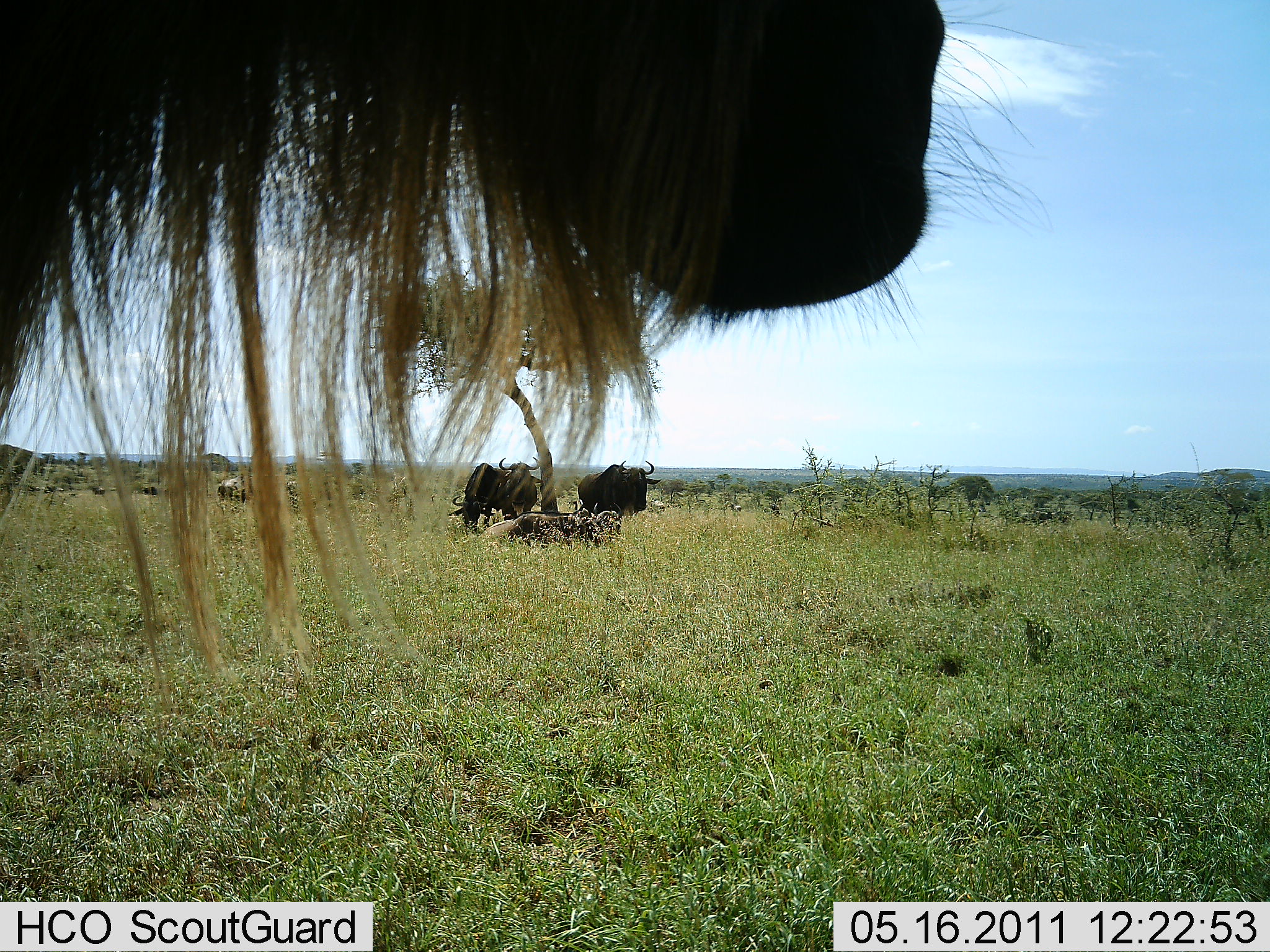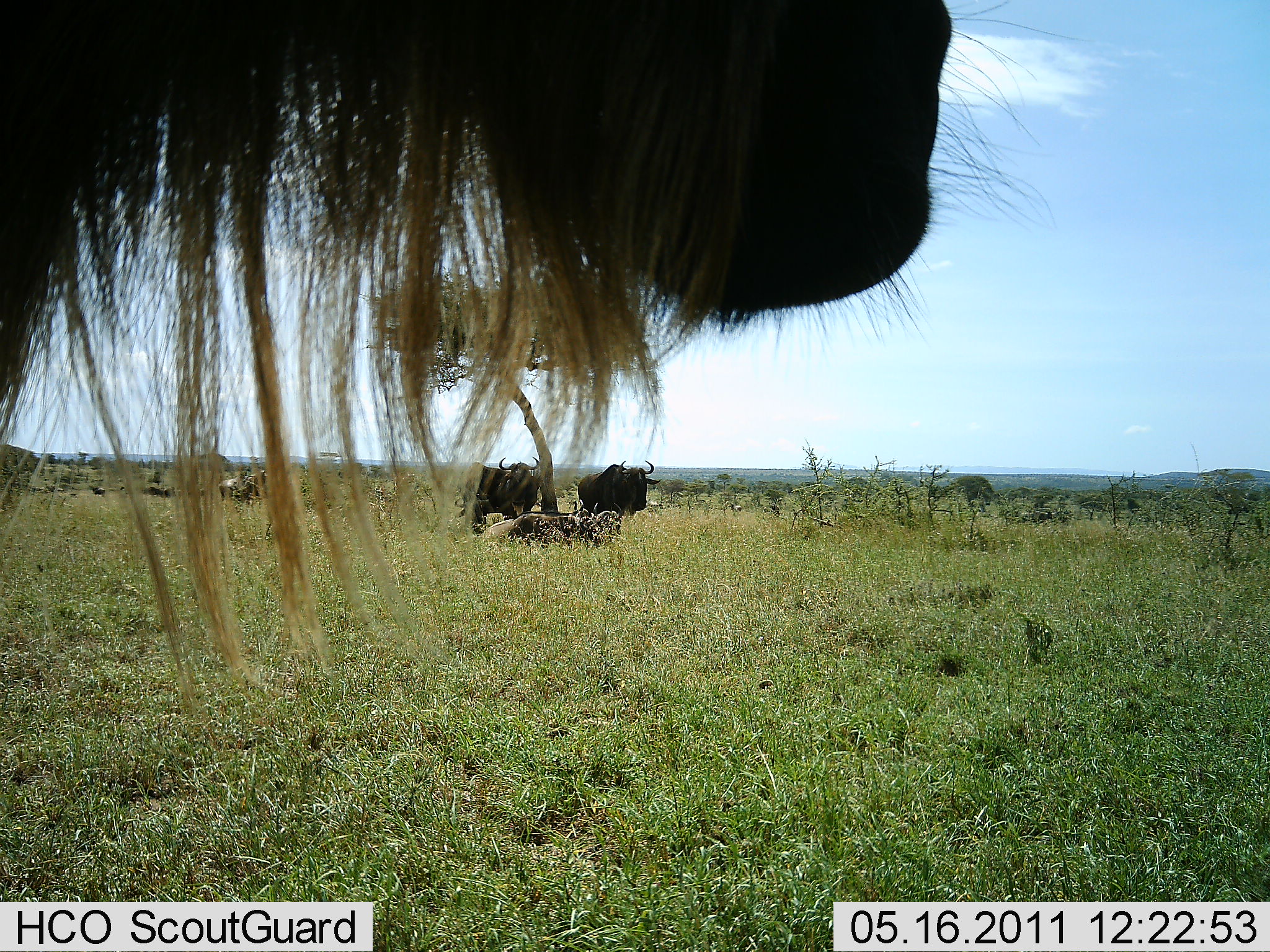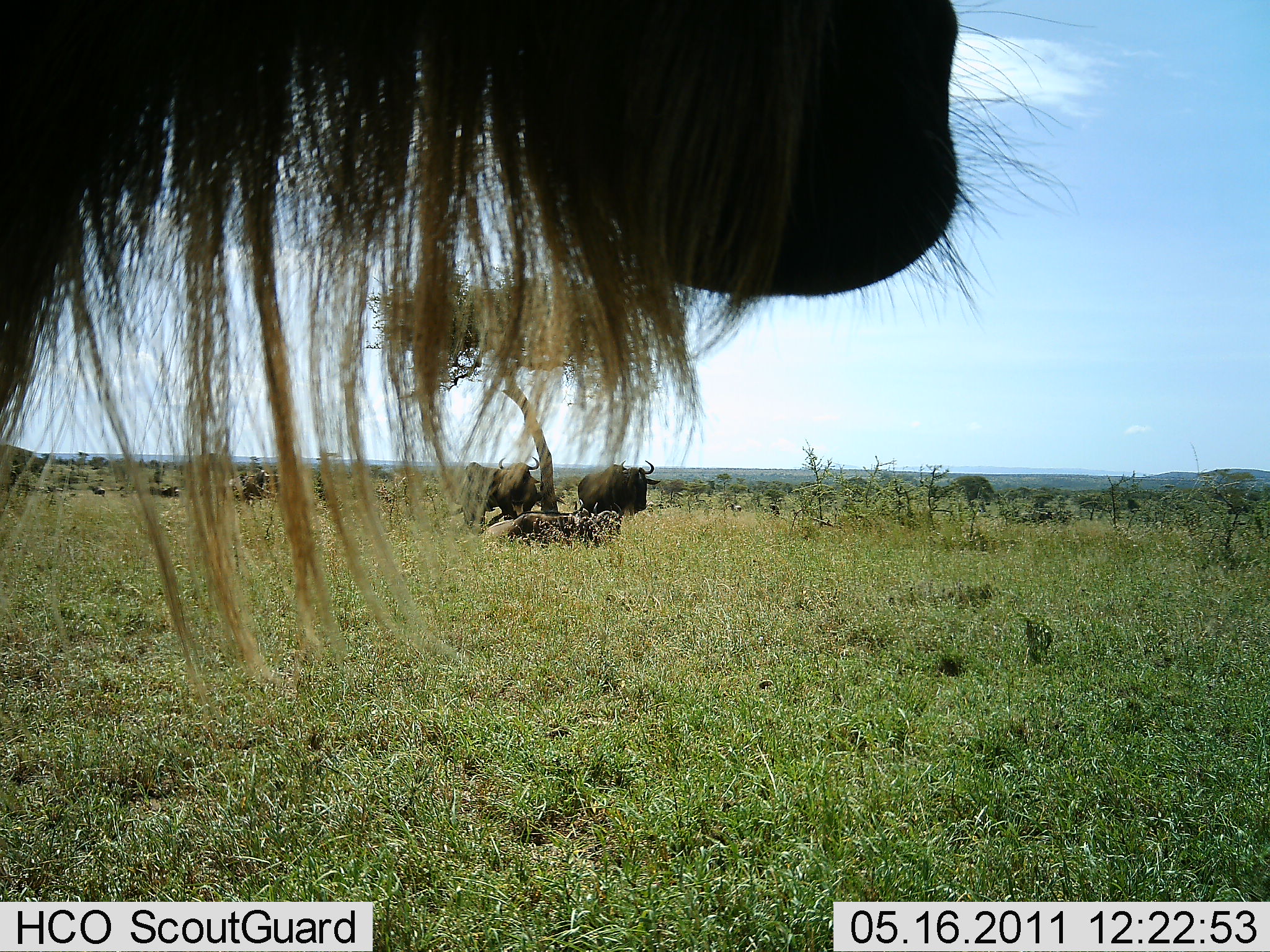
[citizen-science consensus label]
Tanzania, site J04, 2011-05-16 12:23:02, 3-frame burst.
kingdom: Animalia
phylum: Chordata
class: Mammalia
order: Artiodactyla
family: Bovidae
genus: Connochaetes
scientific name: Connochaetes taurinus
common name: blue wildebeest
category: wildebeest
Wildebeest (blue wildebeest) (Connochaetes taurinus), count 4. Behavior (volunteer vote fractions): standing 91%, resting 45%, moving 18%, interacting 0%. Young present (vote fraction): 0%. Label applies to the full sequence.